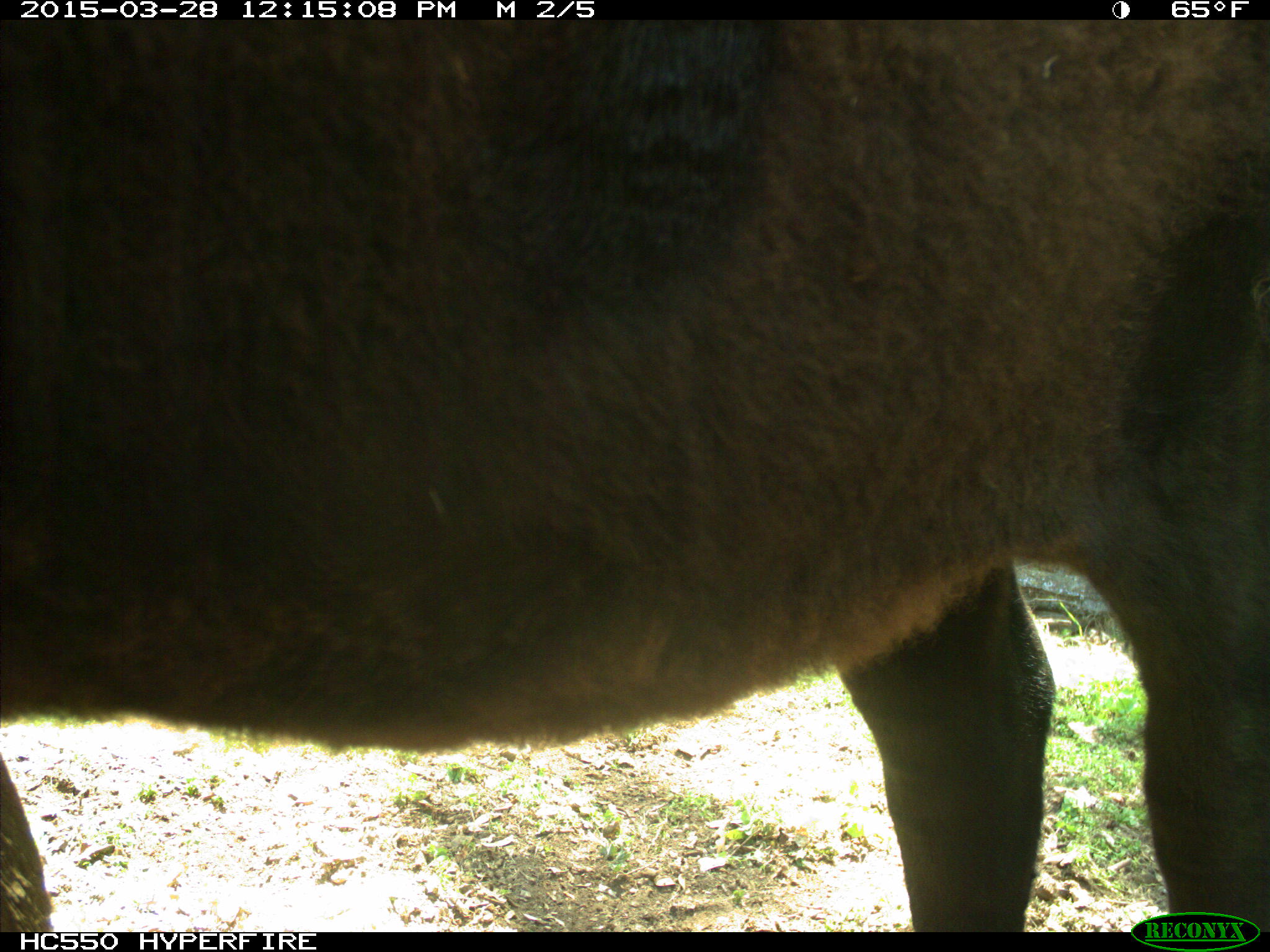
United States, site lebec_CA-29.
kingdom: Animalia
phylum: Chordata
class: Mammalia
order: Artiodactyla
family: Bovidae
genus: Bos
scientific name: Bos taurus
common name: domestic cow